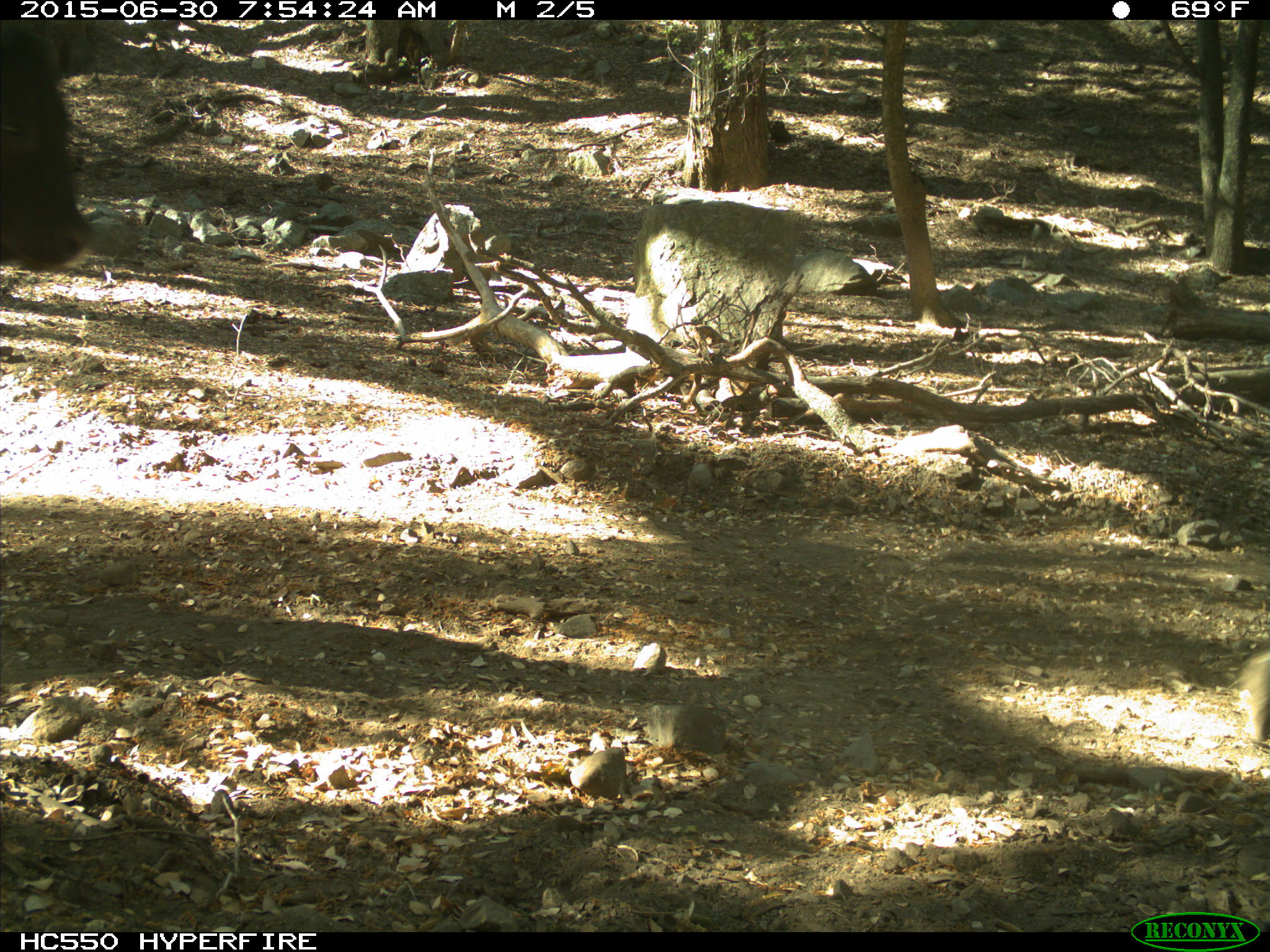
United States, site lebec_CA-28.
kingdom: Animalia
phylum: Chordata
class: Mammalia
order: Artiodactyla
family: Bovidae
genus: Bos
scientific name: Bos taurus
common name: domestic cow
Bos taurus (domestic cow).